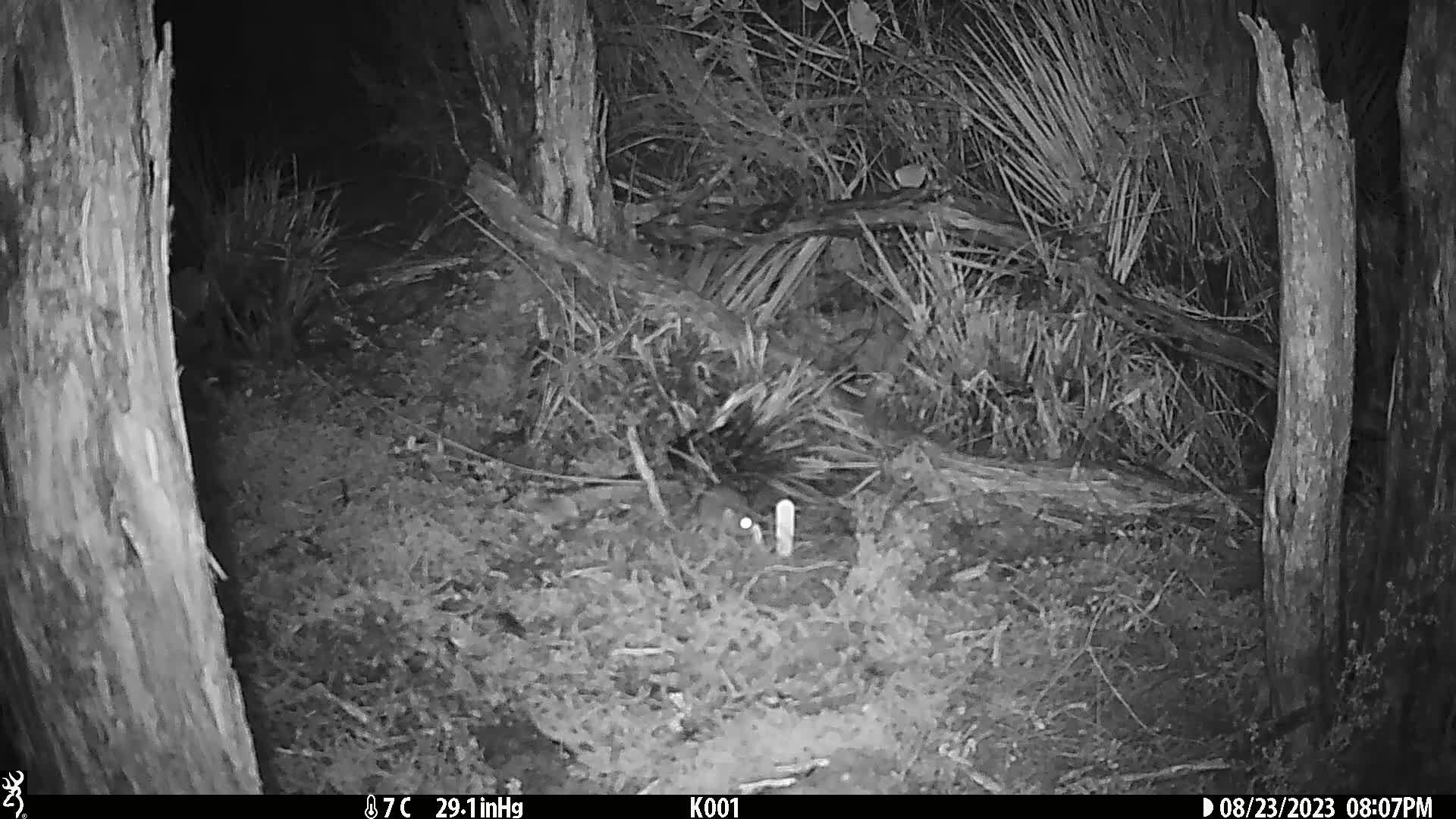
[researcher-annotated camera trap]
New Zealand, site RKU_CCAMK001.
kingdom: Animalia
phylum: Chordata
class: Mammalia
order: Rodentia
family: Muridae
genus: Rattus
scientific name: Rattus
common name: rat